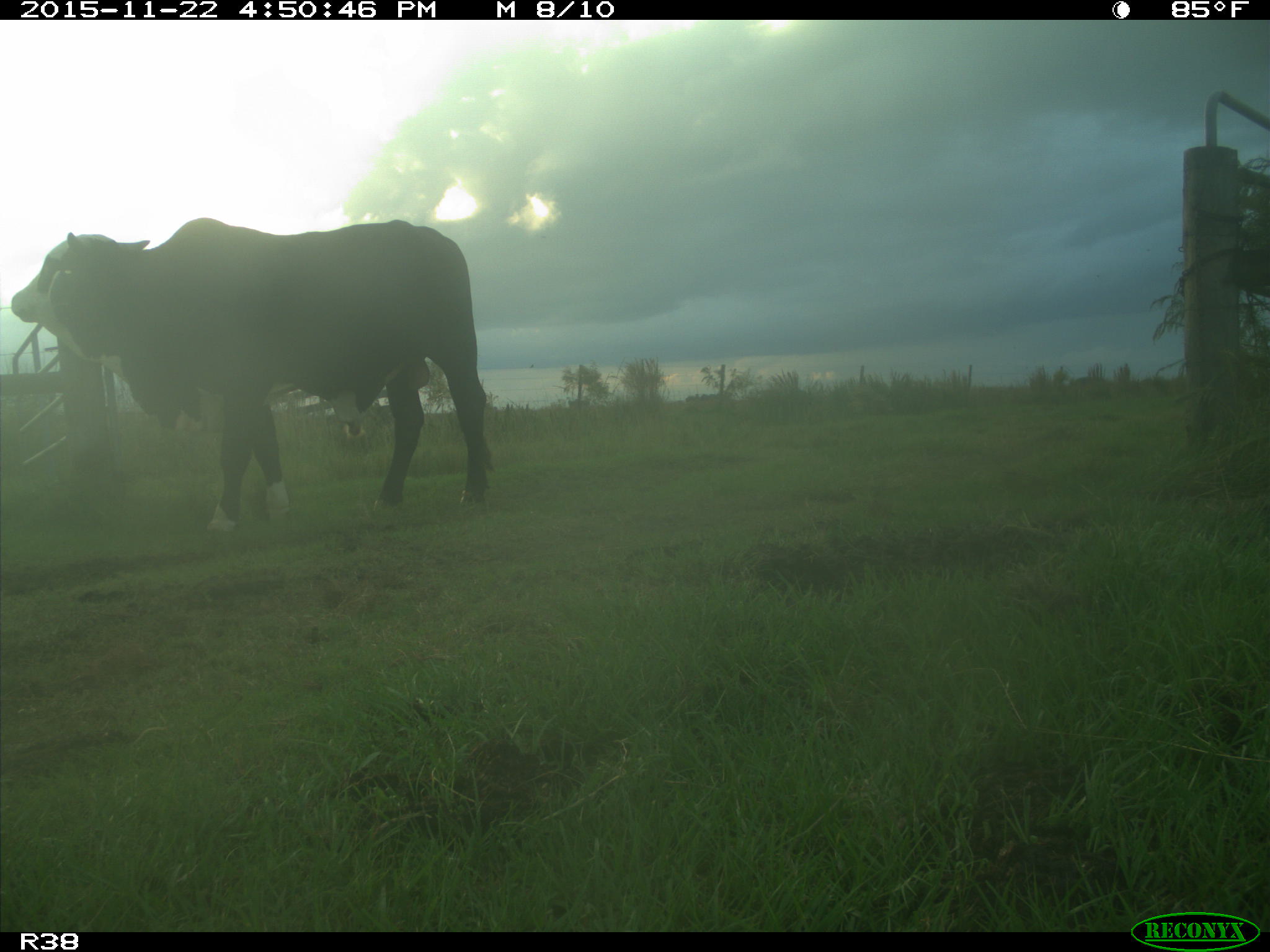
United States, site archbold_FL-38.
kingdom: Animalia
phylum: Chordata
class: Mammalia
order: Artiodactyla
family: Bovidae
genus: Bos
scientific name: Bos taurus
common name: domestic cow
Bos taurus (domestic cow).